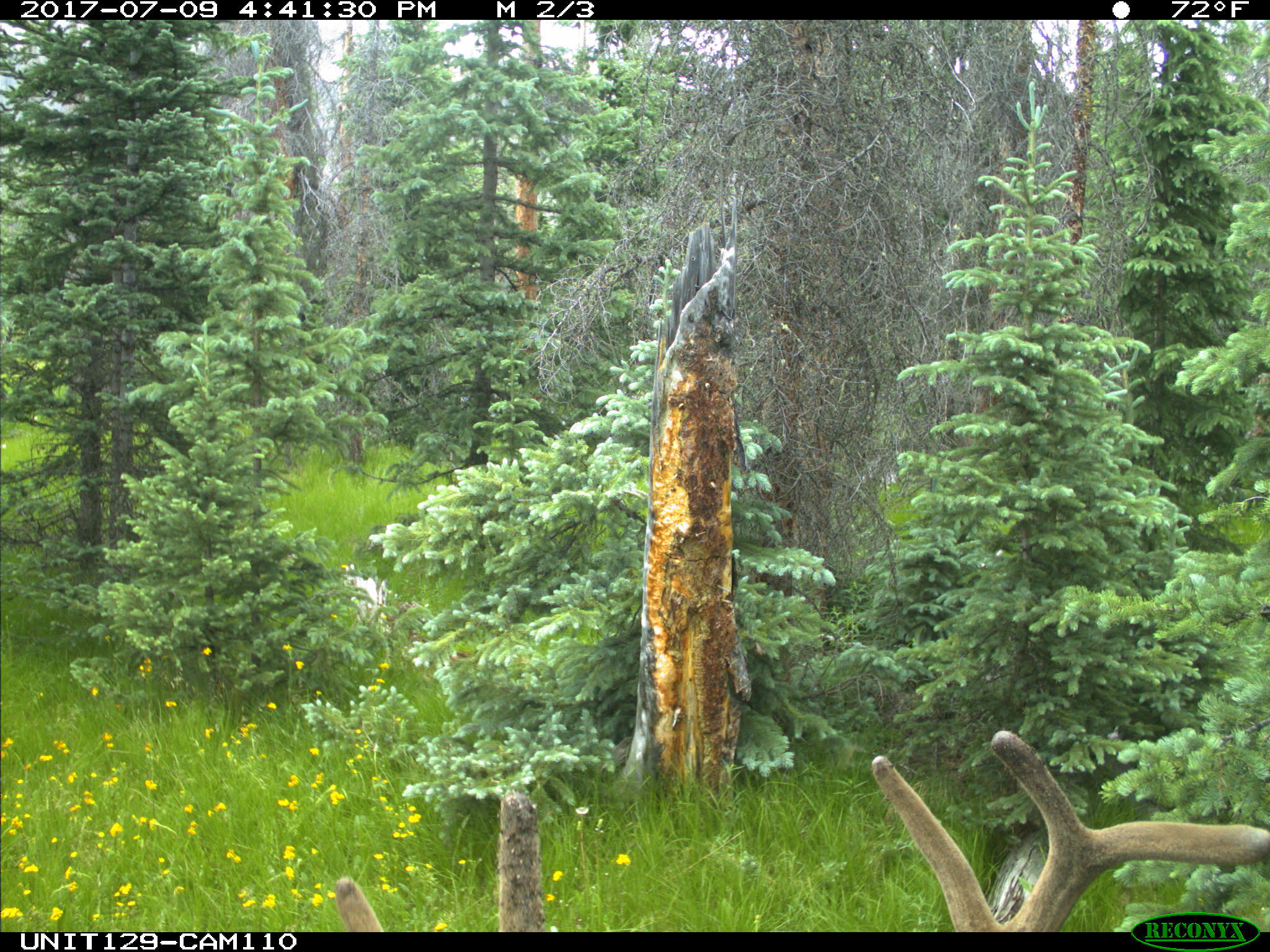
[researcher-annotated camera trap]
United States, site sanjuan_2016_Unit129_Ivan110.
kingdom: Animalia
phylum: Chordata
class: Mammalia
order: Artiodactyla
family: Cervidae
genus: Cervus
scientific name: Cervus elaphus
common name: red deer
Cervus elaphus (red deer).